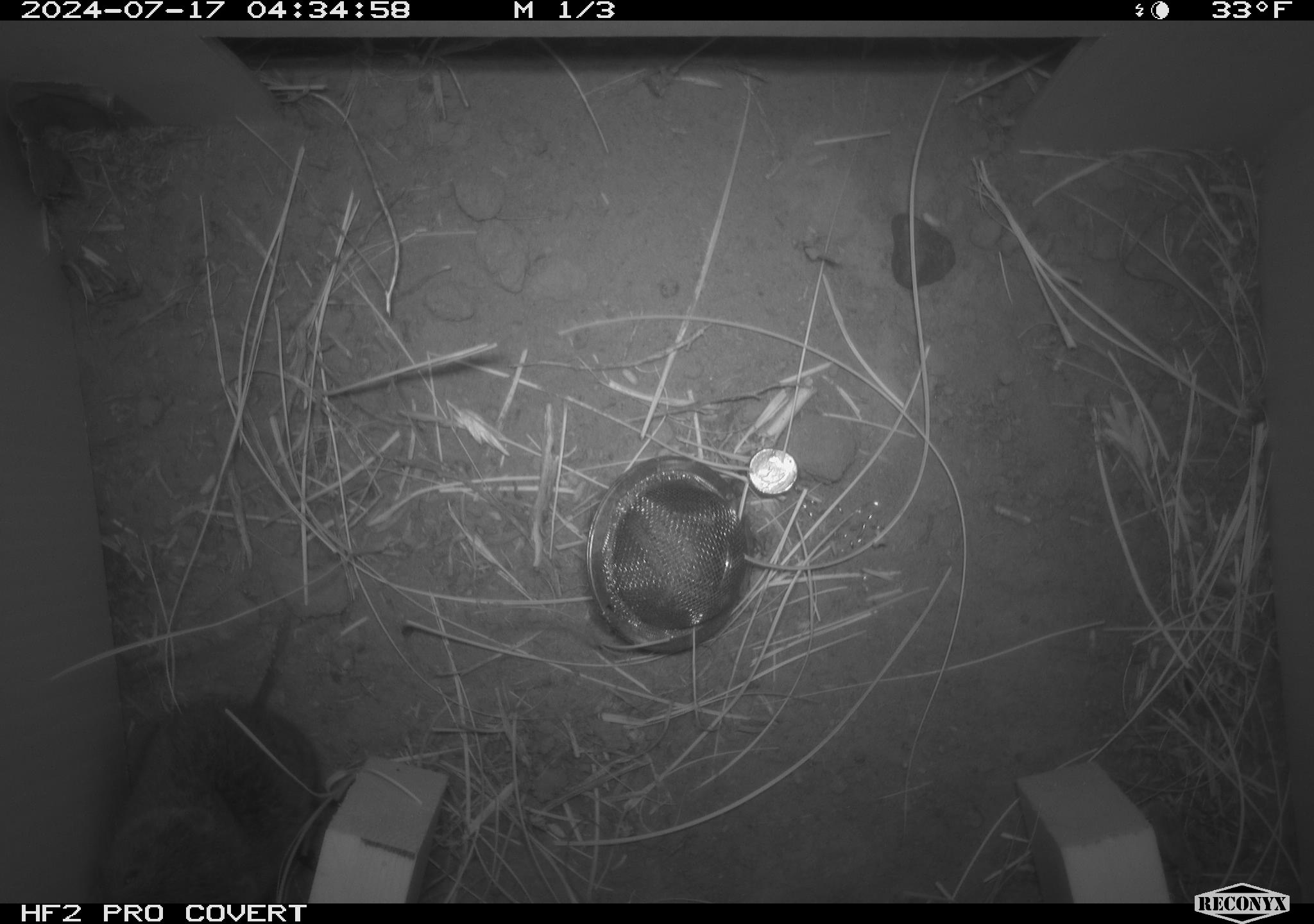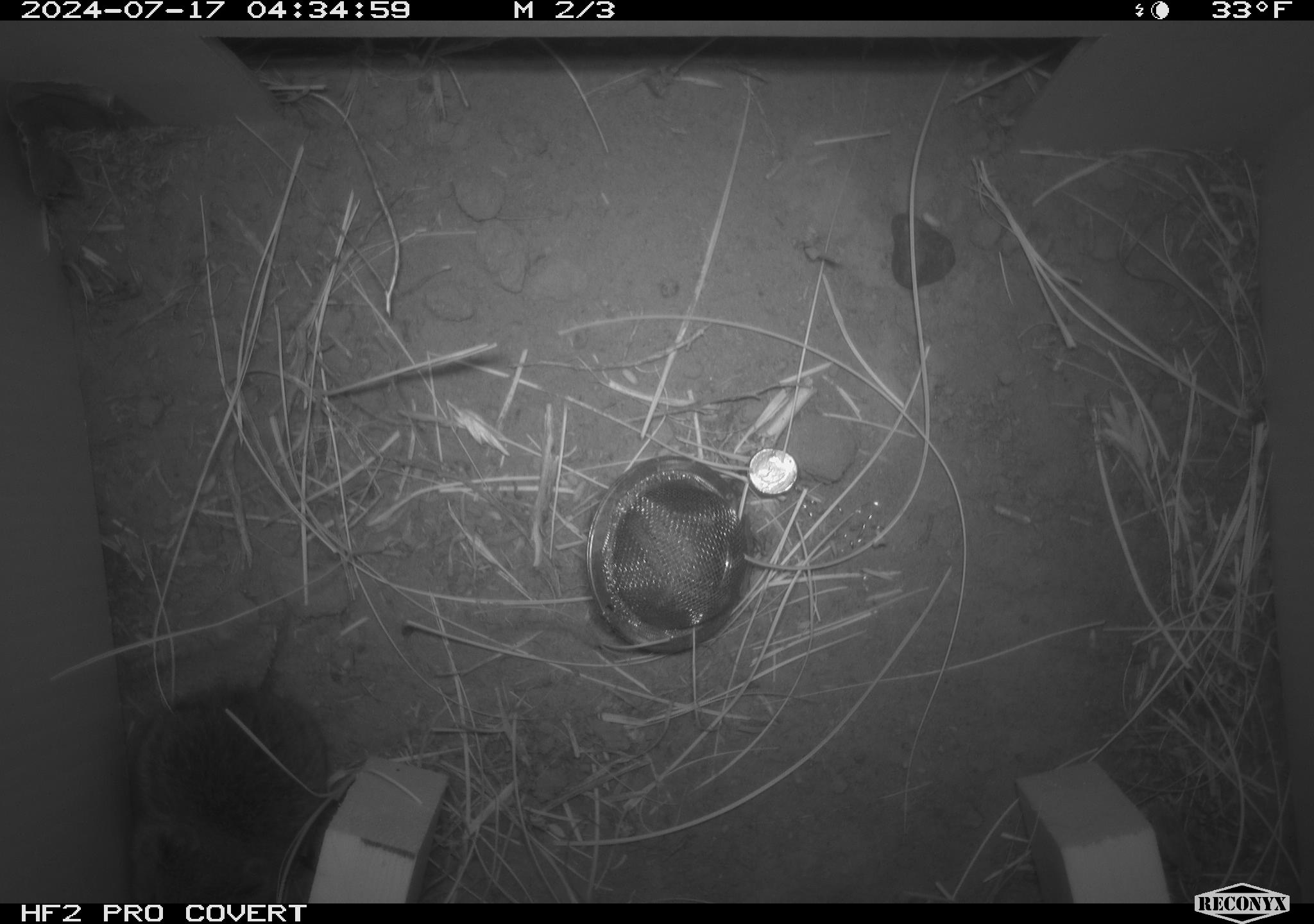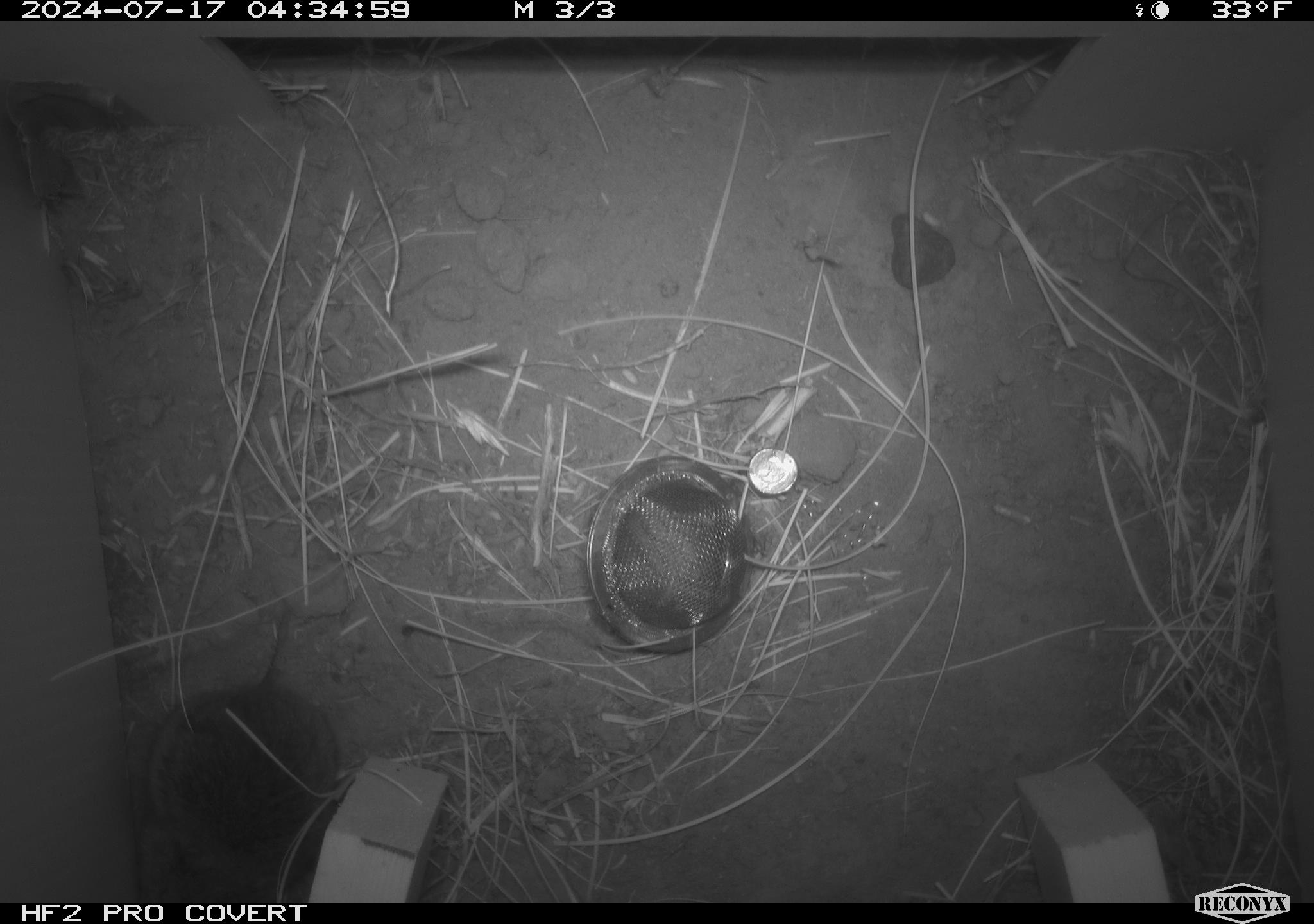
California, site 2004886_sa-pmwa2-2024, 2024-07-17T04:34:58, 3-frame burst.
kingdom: Animalia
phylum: Chordata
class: Mammalia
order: Rodentia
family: Cricetidae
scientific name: Arvicolinae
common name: voles, lemmings, and muskrats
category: arvicolinae subfamily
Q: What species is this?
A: Arvicolinae subfamily (voles, lemmings, and muskrats) (Arvicolinae).